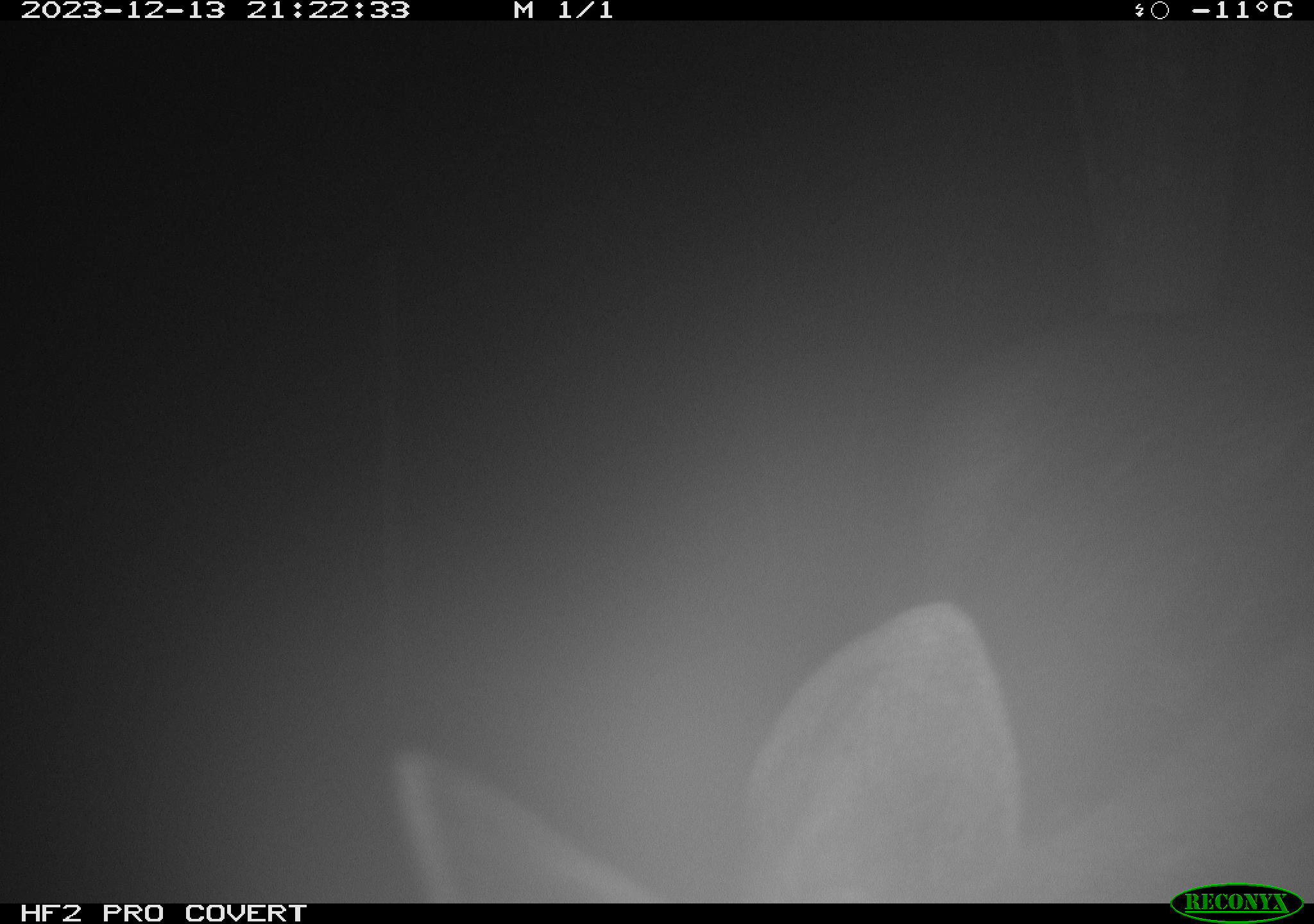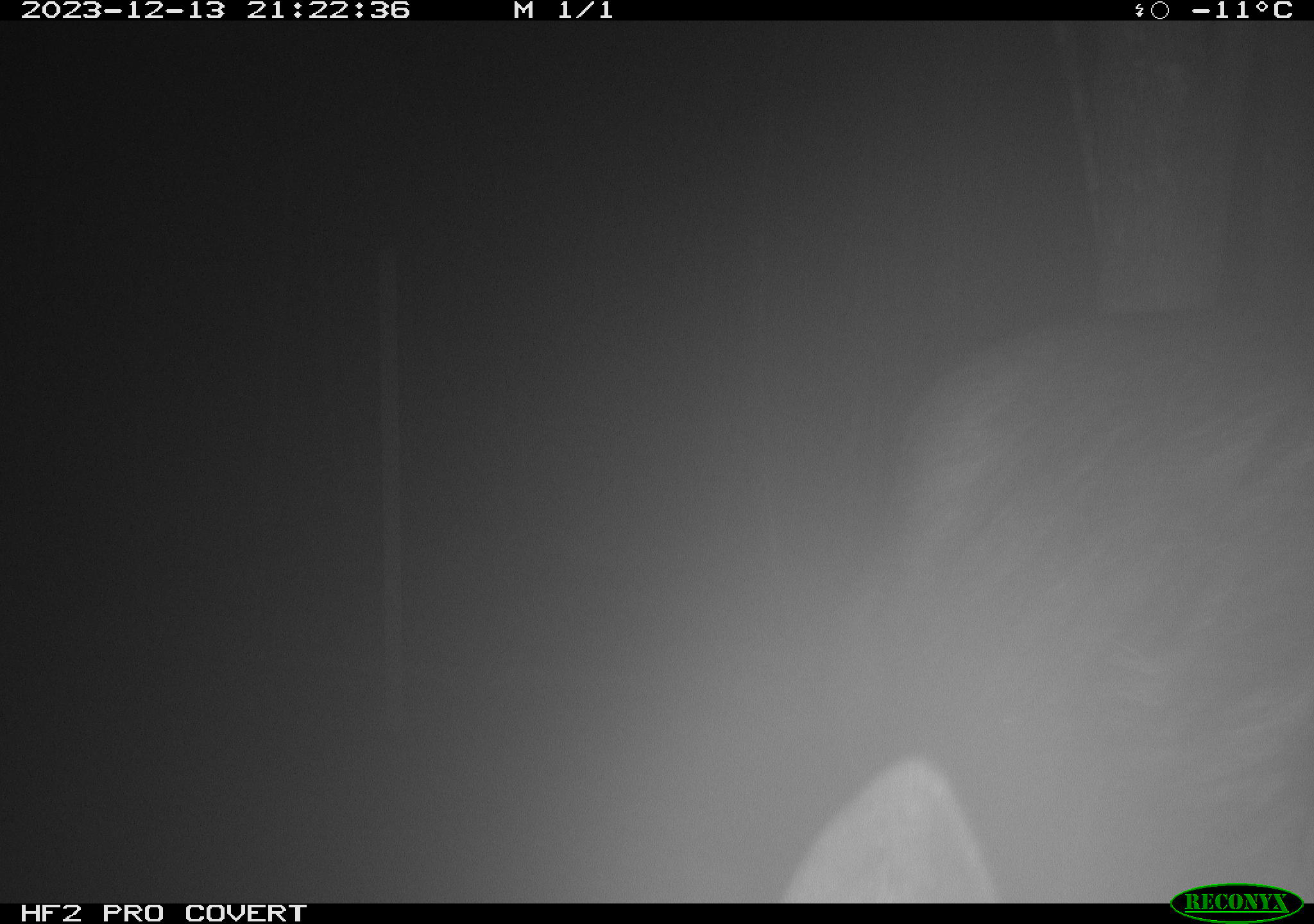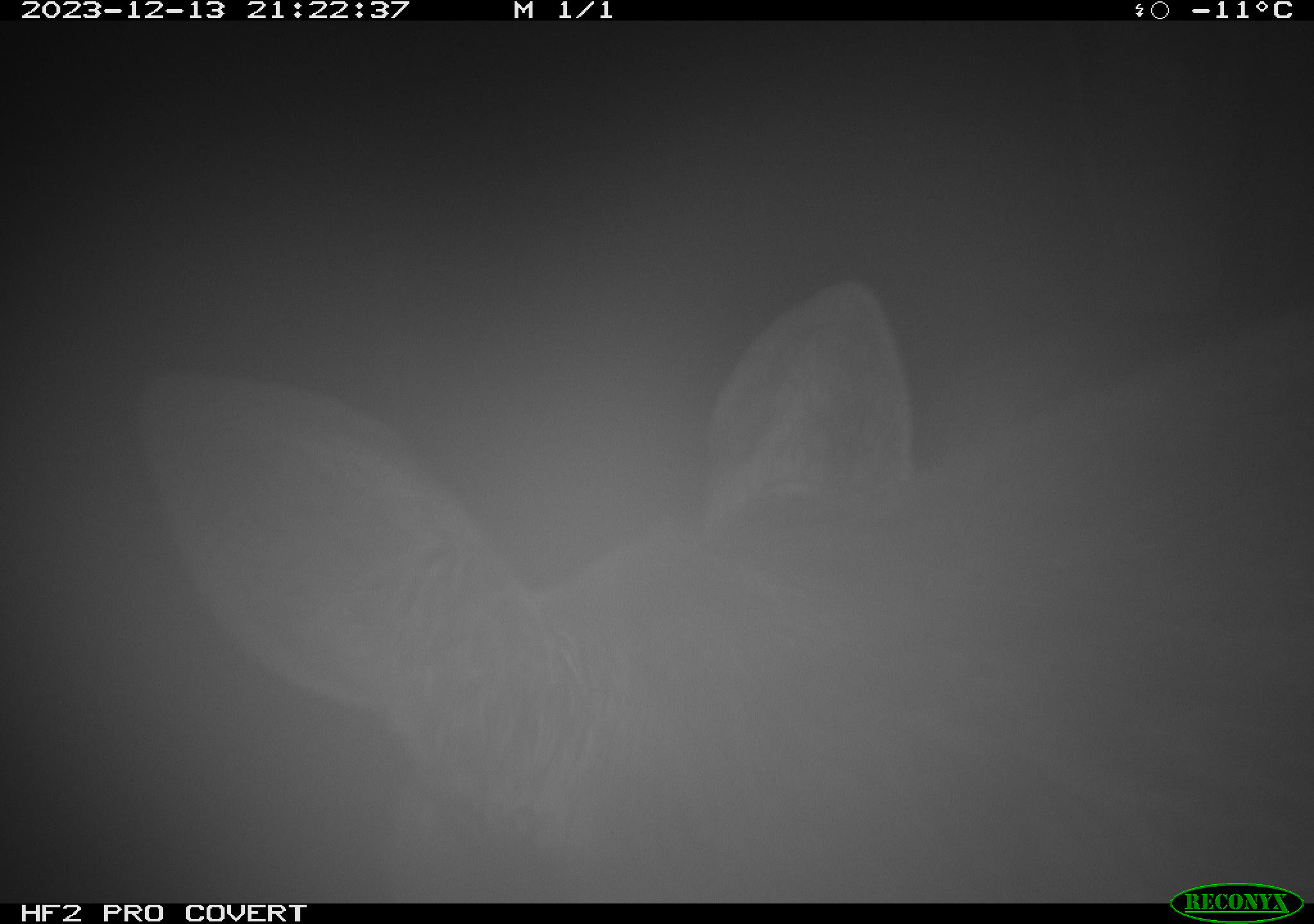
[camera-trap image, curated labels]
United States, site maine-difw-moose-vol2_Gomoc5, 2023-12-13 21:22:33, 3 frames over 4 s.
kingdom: Animalia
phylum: Chordata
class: Mammalia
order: Artiodactyla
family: Cervidae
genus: Alces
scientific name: Alces alces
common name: moose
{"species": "moose (Alces alces)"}